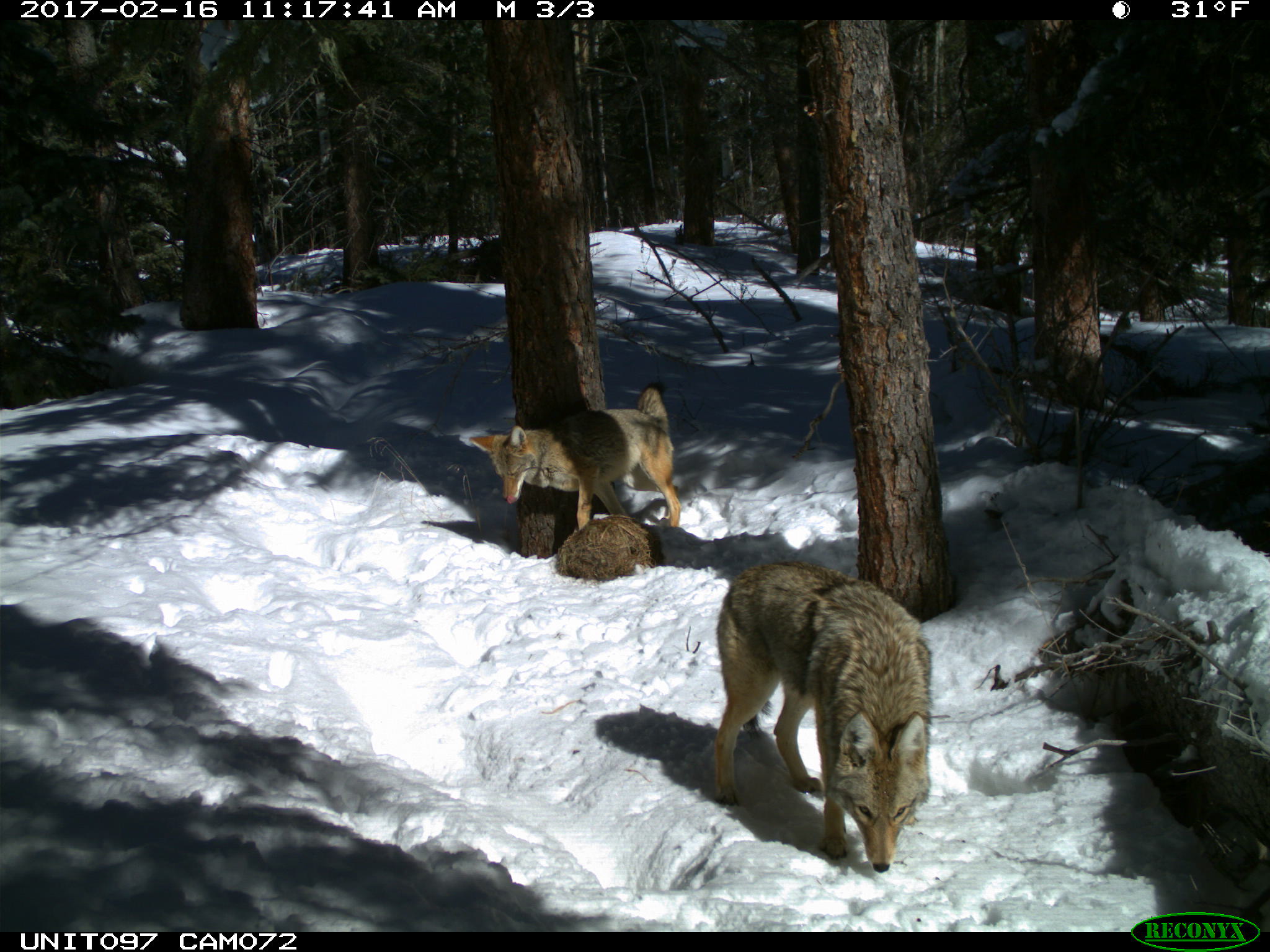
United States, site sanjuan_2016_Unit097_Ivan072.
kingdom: Animalia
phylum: Chordata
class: Mammalia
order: Carnivora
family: Canidae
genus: Canis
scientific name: Canis latrans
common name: coyote